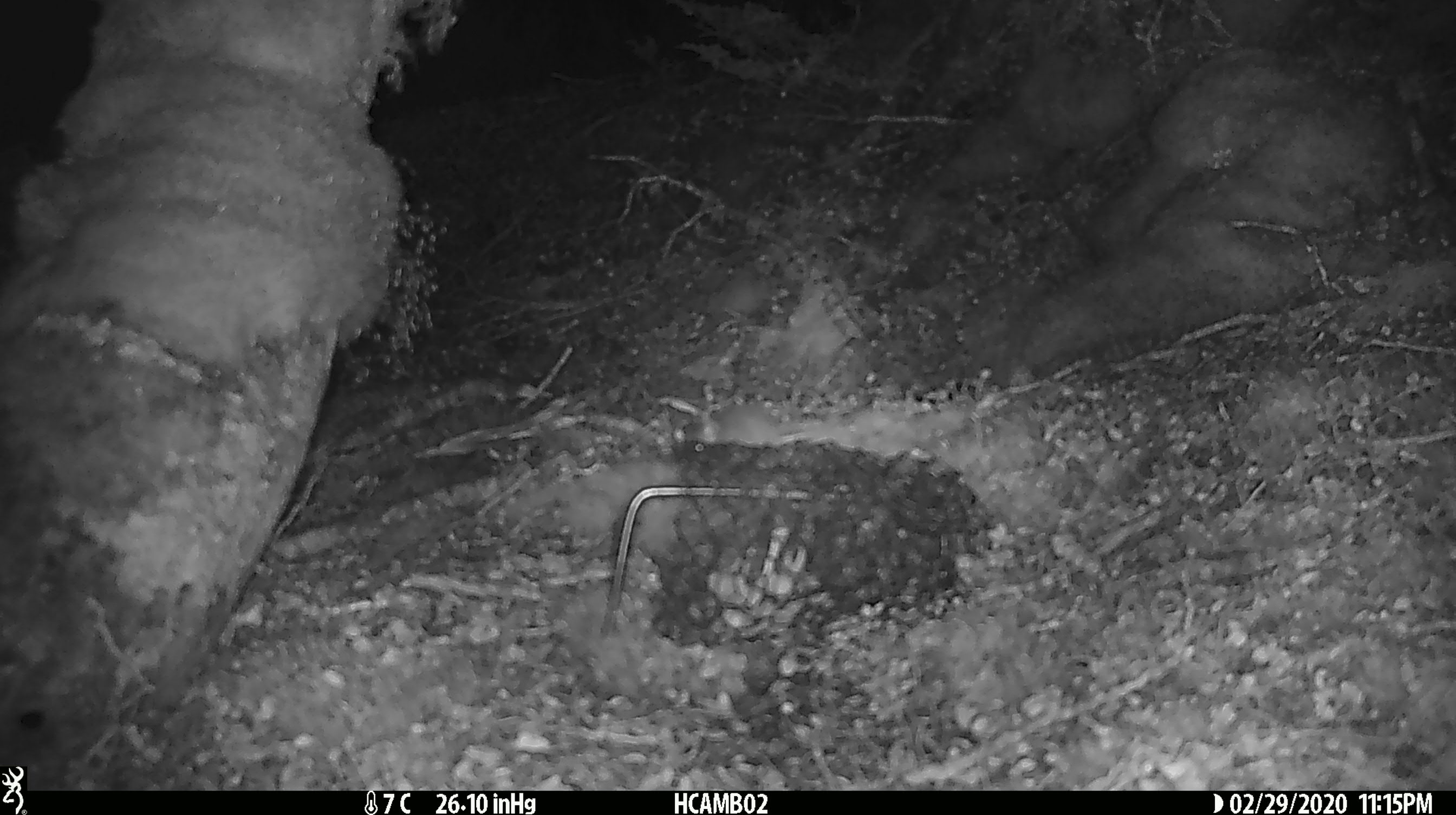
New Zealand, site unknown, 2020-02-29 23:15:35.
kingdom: Animalia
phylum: Chordata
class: Mammalia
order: Rodentia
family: Muridae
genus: Mus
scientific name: Mus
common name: mouse